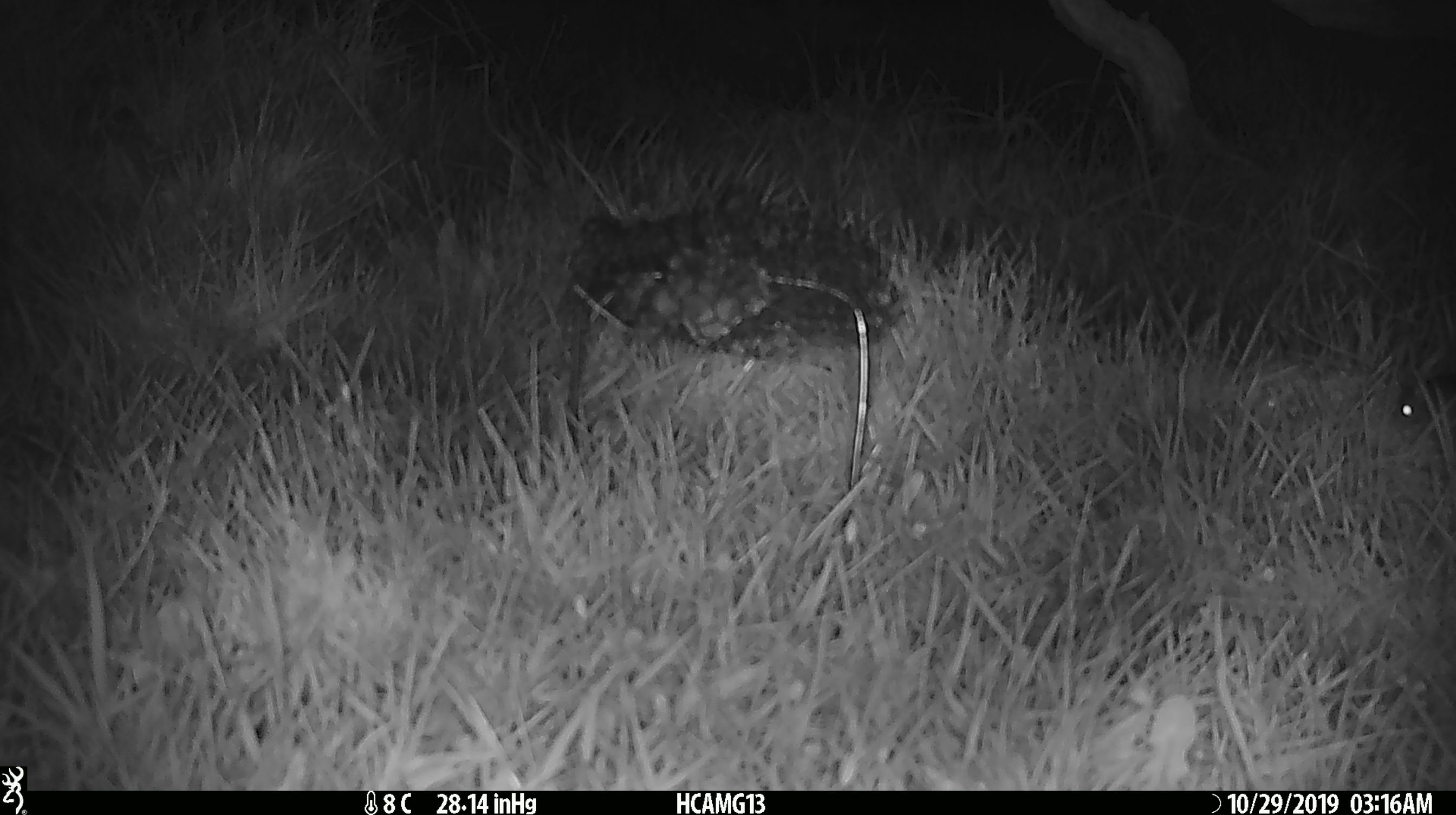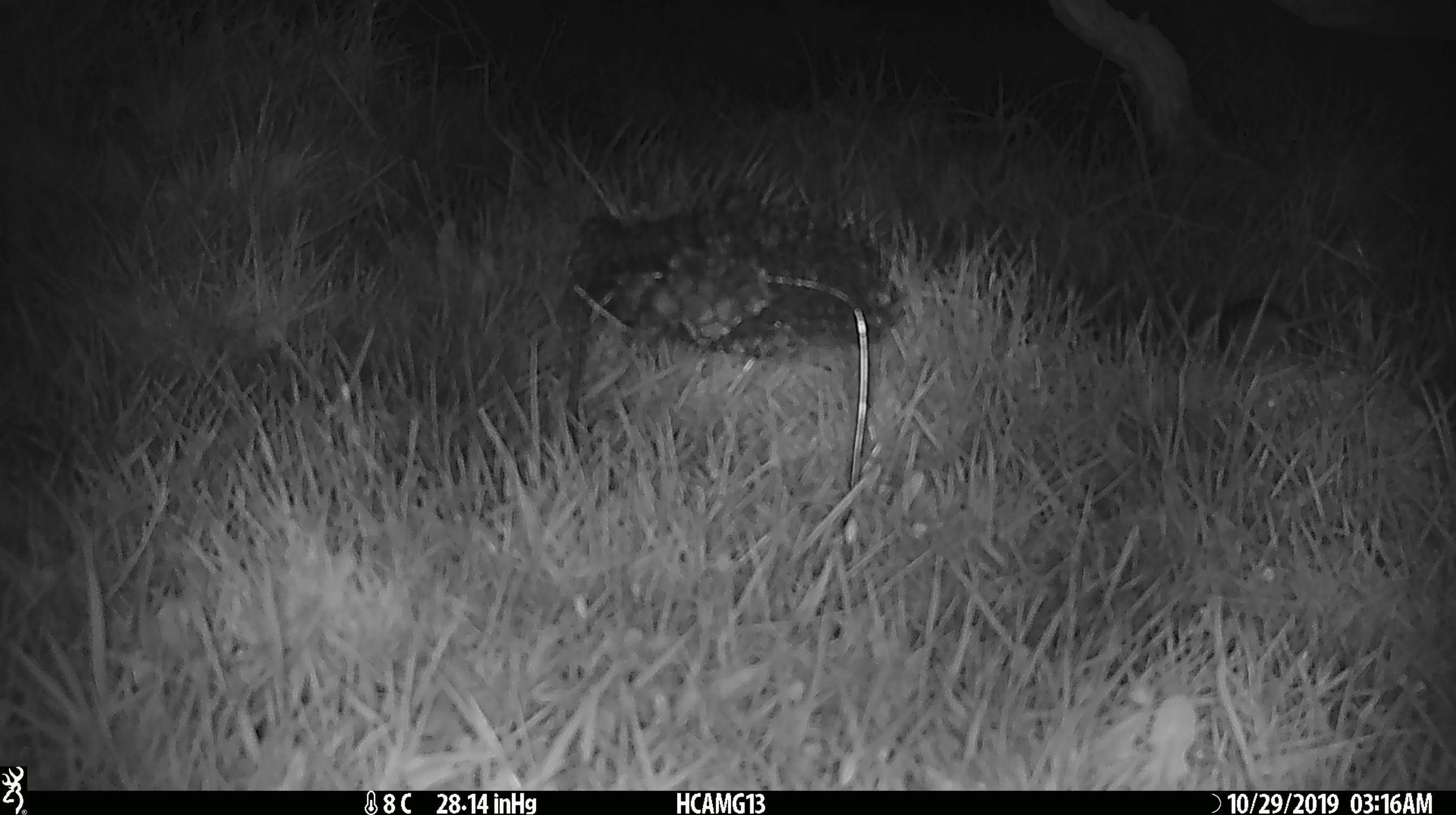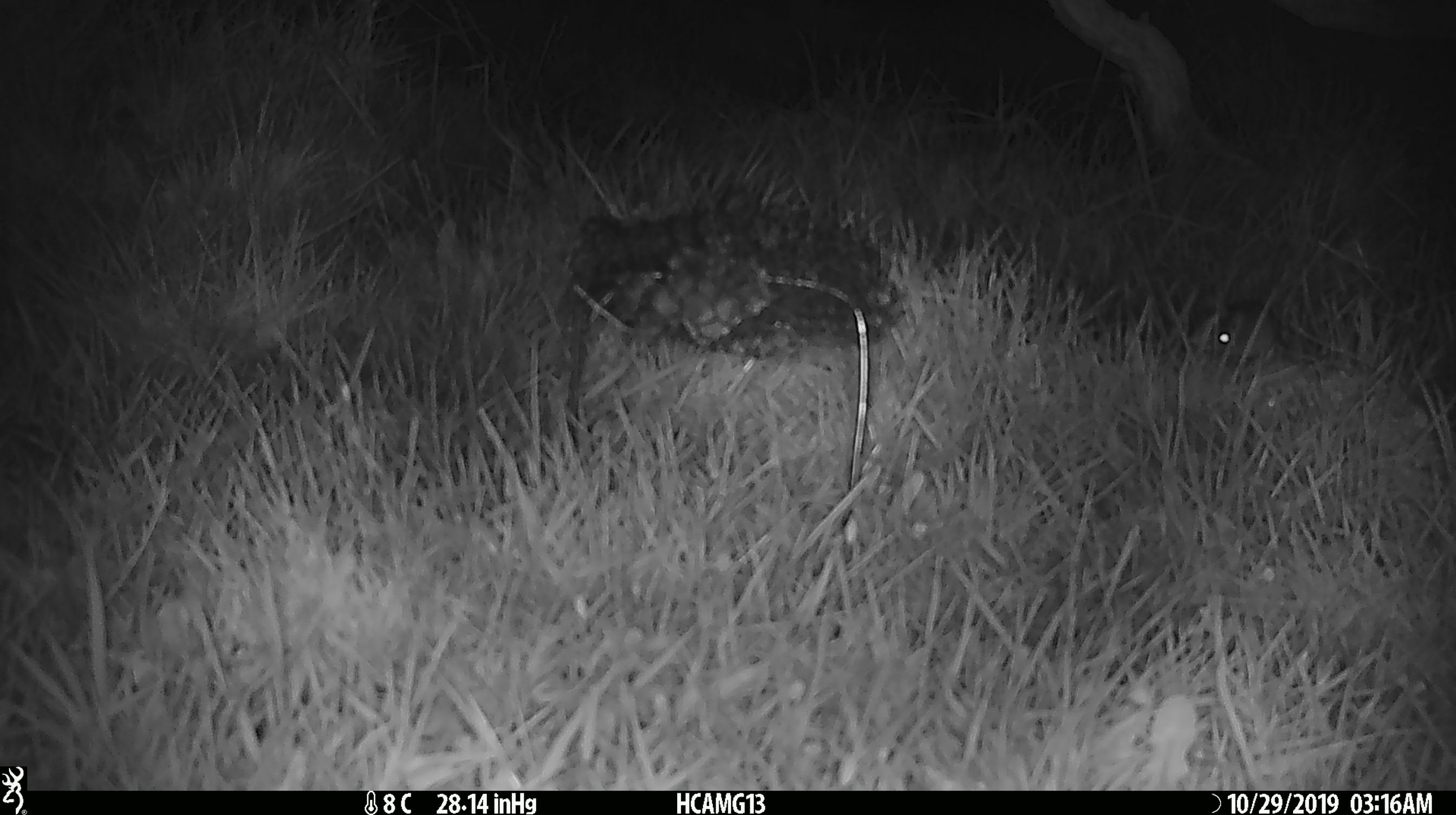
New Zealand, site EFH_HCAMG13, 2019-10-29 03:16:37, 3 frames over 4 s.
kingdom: Animalia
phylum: Chordata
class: Mammalia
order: Rodentia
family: Muridae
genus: Mus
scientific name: Mus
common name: mouse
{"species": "mouse (Mus)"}